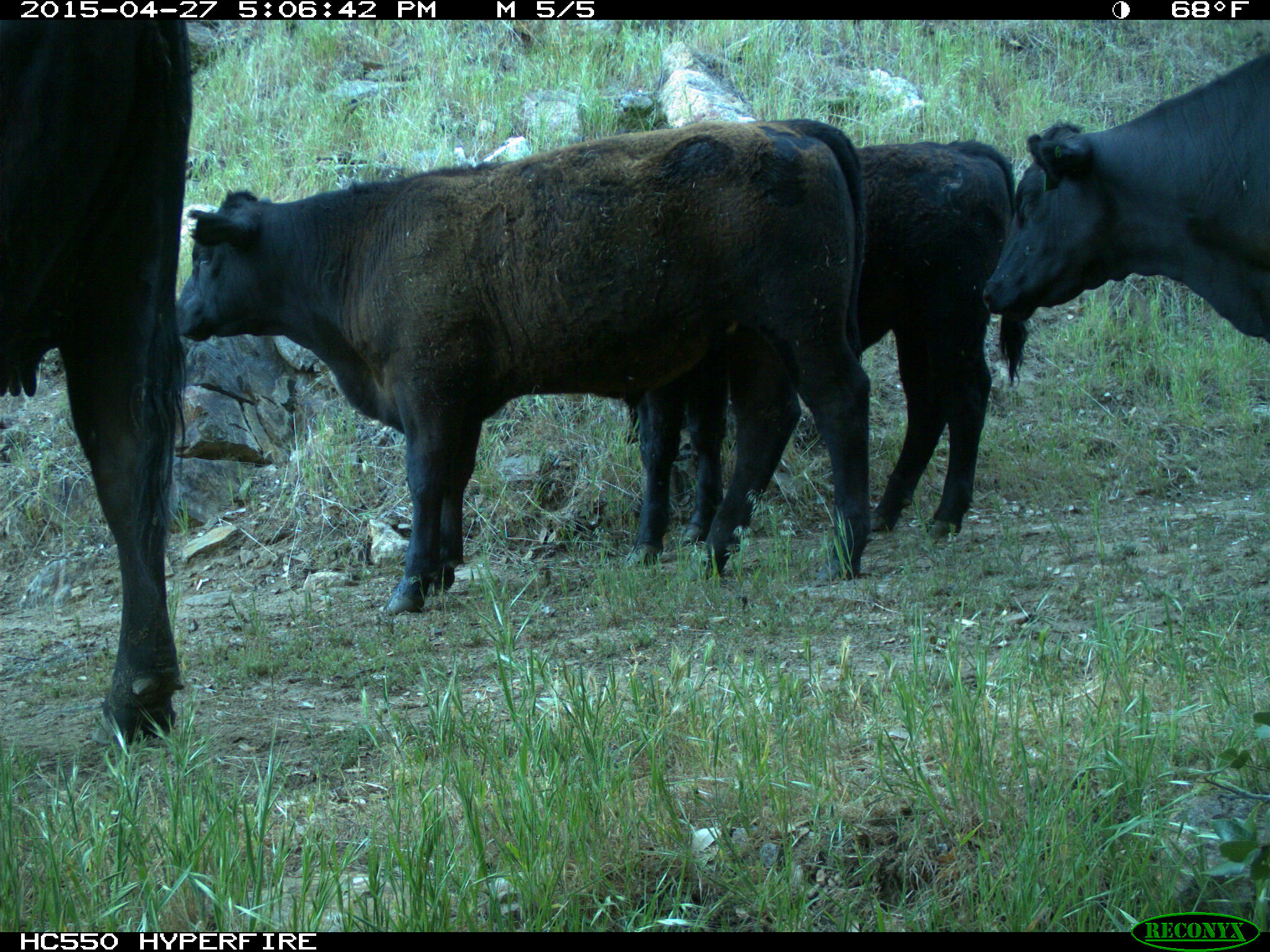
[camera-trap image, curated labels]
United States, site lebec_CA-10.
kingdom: Animalia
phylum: Chordata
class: Mammalia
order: Artiodactyla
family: Bovidae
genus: Bos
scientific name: Bos taurus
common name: domestic cow